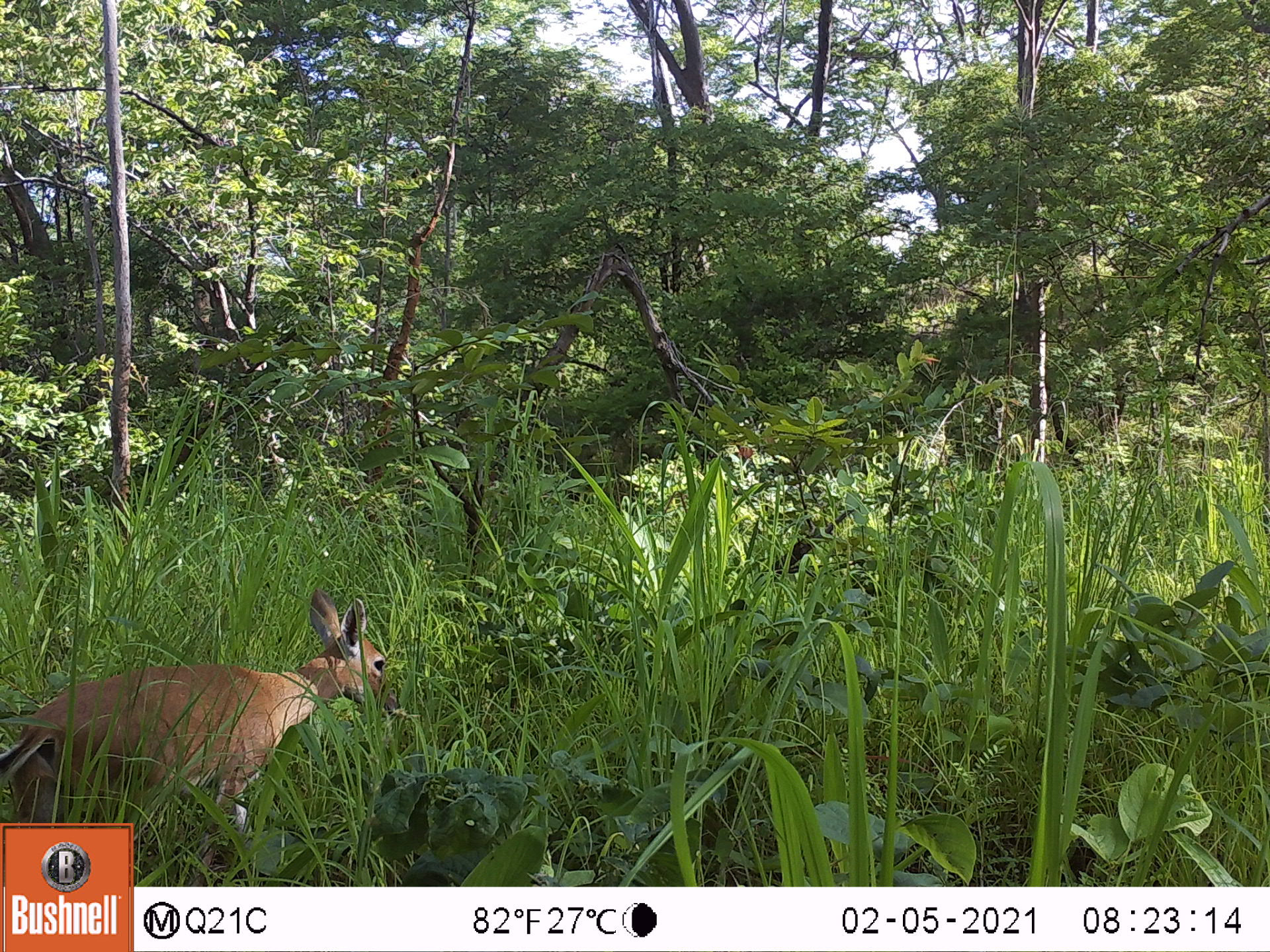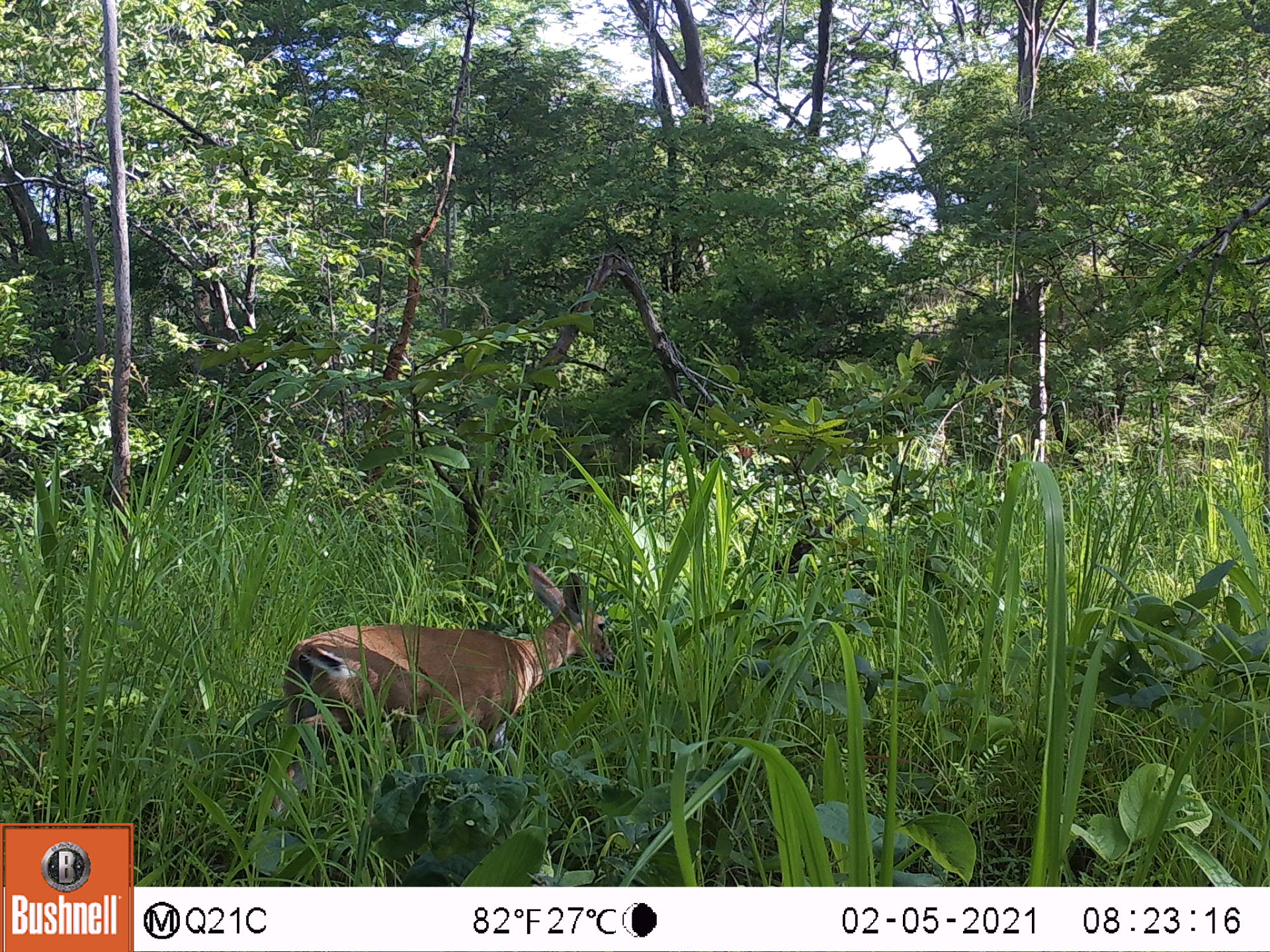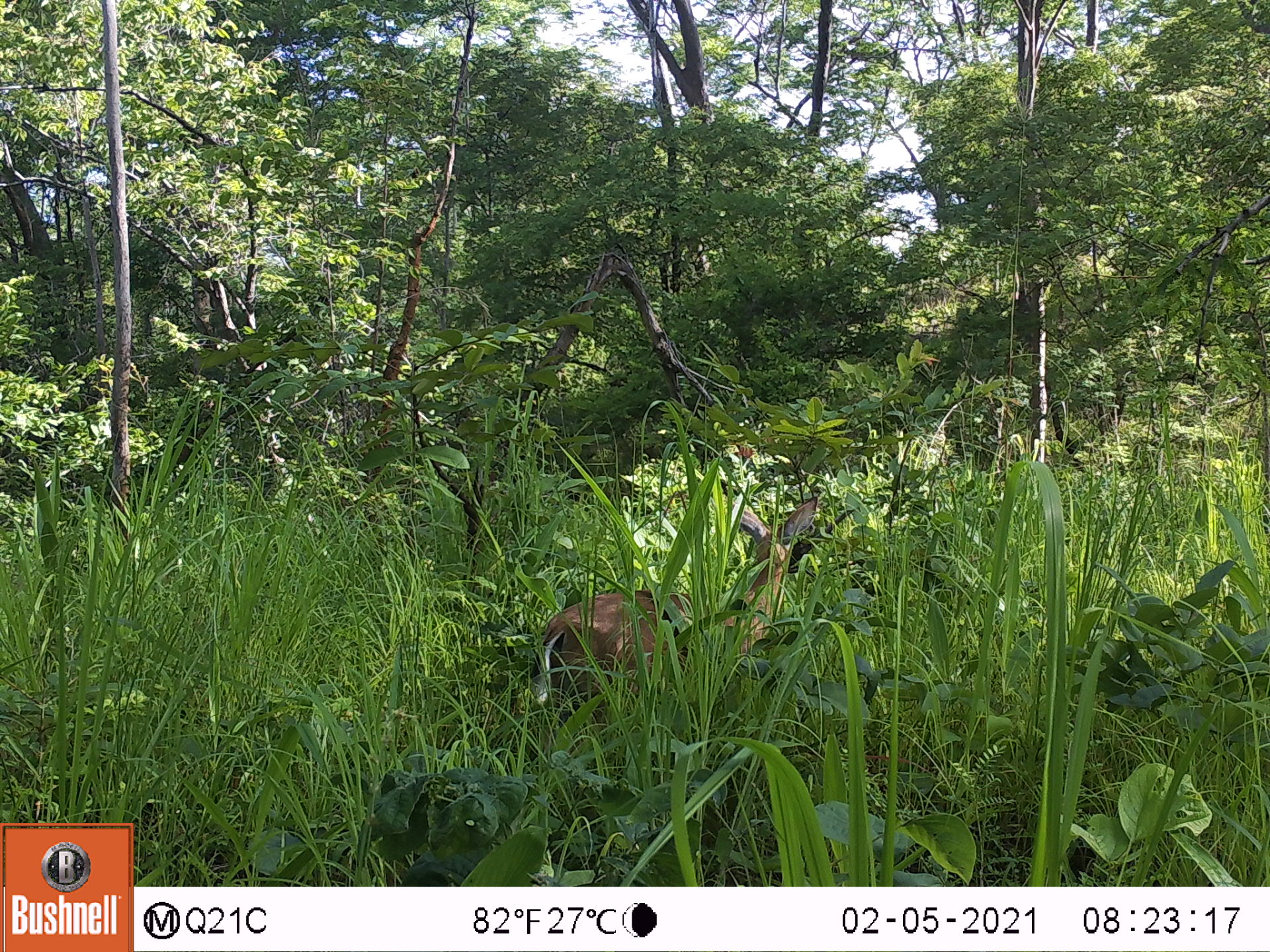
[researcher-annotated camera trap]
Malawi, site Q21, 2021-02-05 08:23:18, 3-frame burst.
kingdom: Animalia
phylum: Chordata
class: Mammalia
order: Artiodactyla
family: Bovidae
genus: Sylvicapra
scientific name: Sylvicapra grimmia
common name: common duiker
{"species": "common duiker (Sylvicapra grimmia)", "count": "1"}